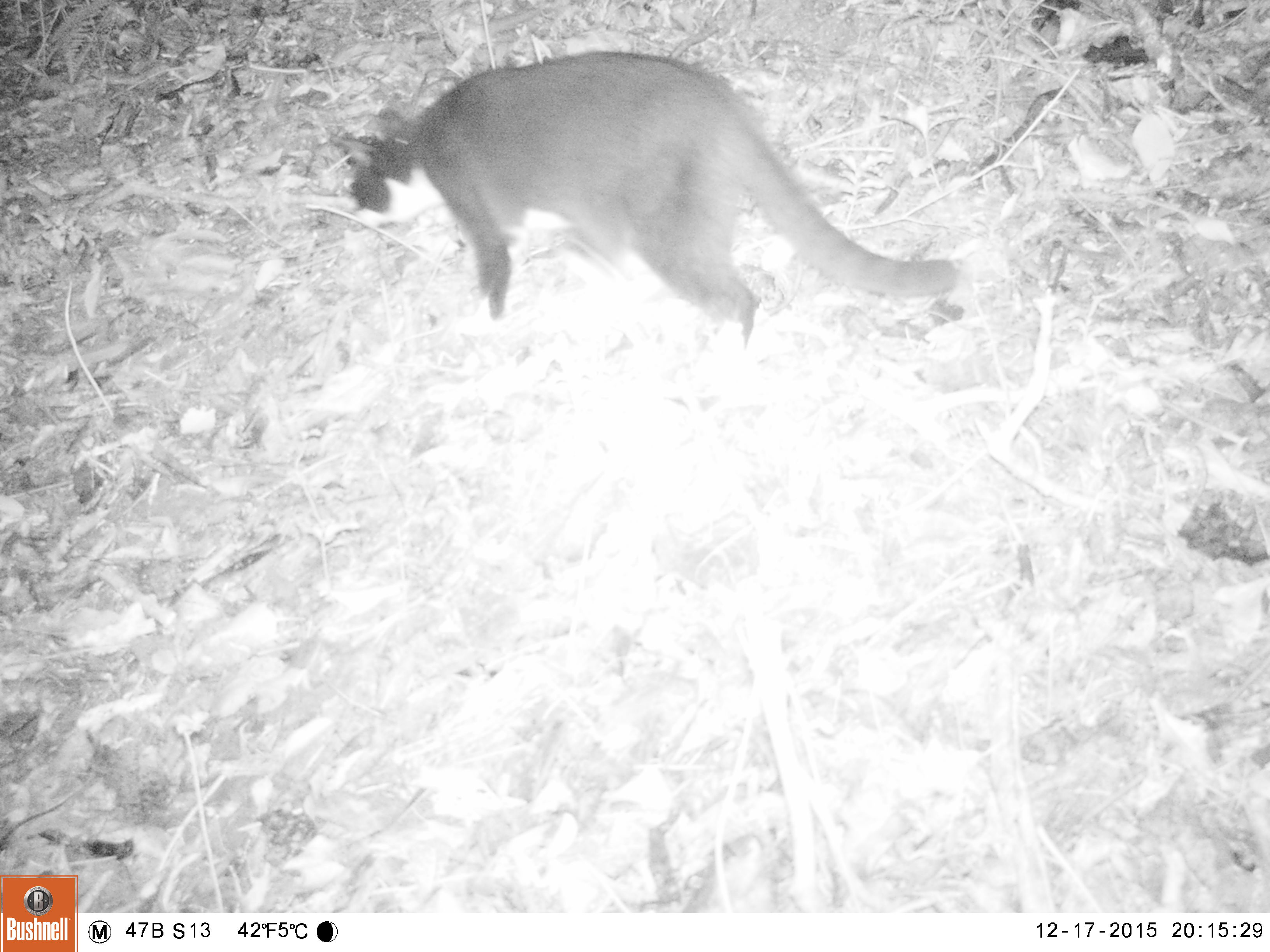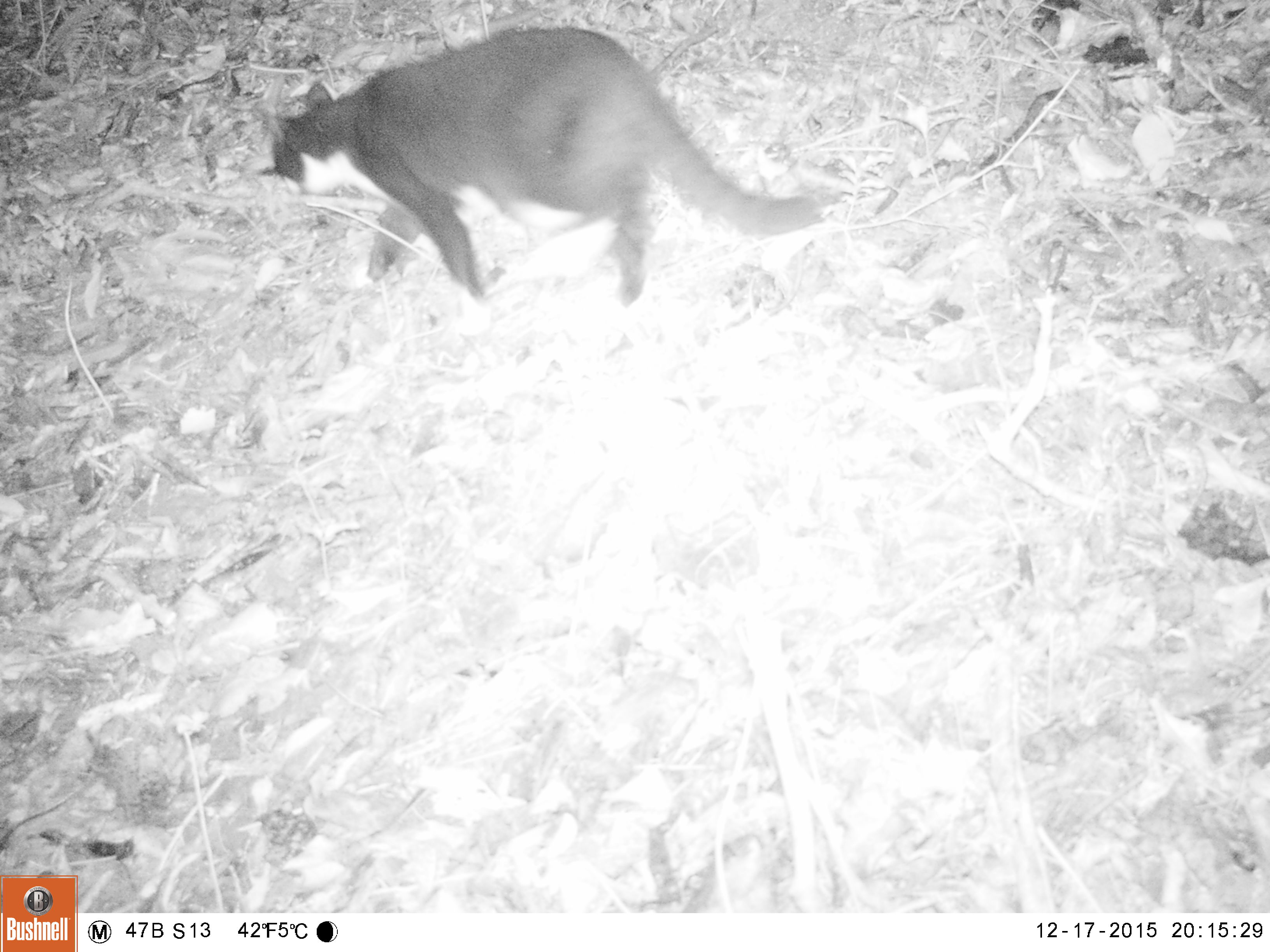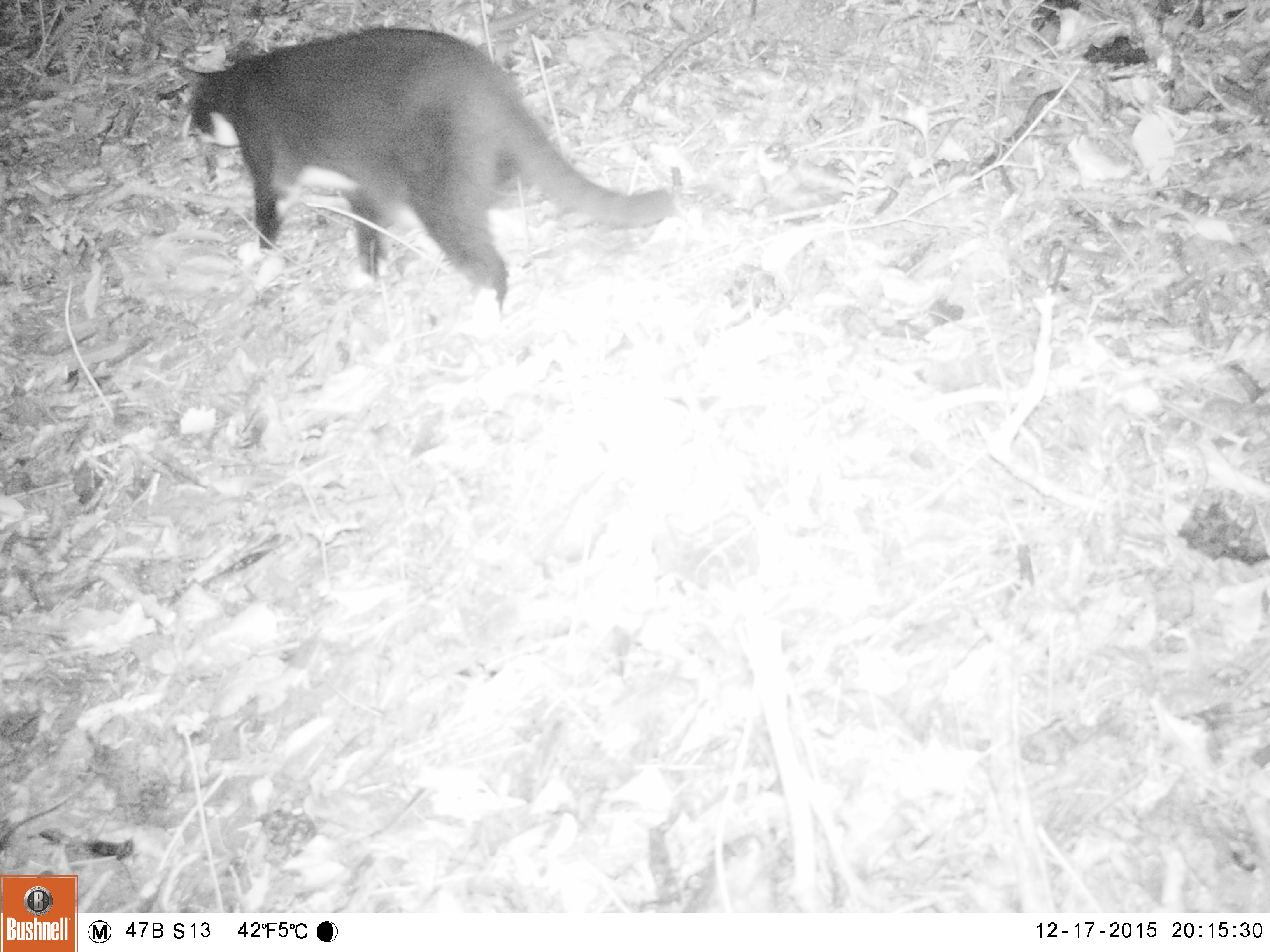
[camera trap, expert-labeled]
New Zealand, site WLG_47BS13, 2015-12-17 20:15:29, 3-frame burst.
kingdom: Animalia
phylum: Chordata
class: Mammalia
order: Carnivora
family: Felidae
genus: Felis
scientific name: Felis catus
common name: domestic cat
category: cat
Cat (domestic cat) (Felis catus).